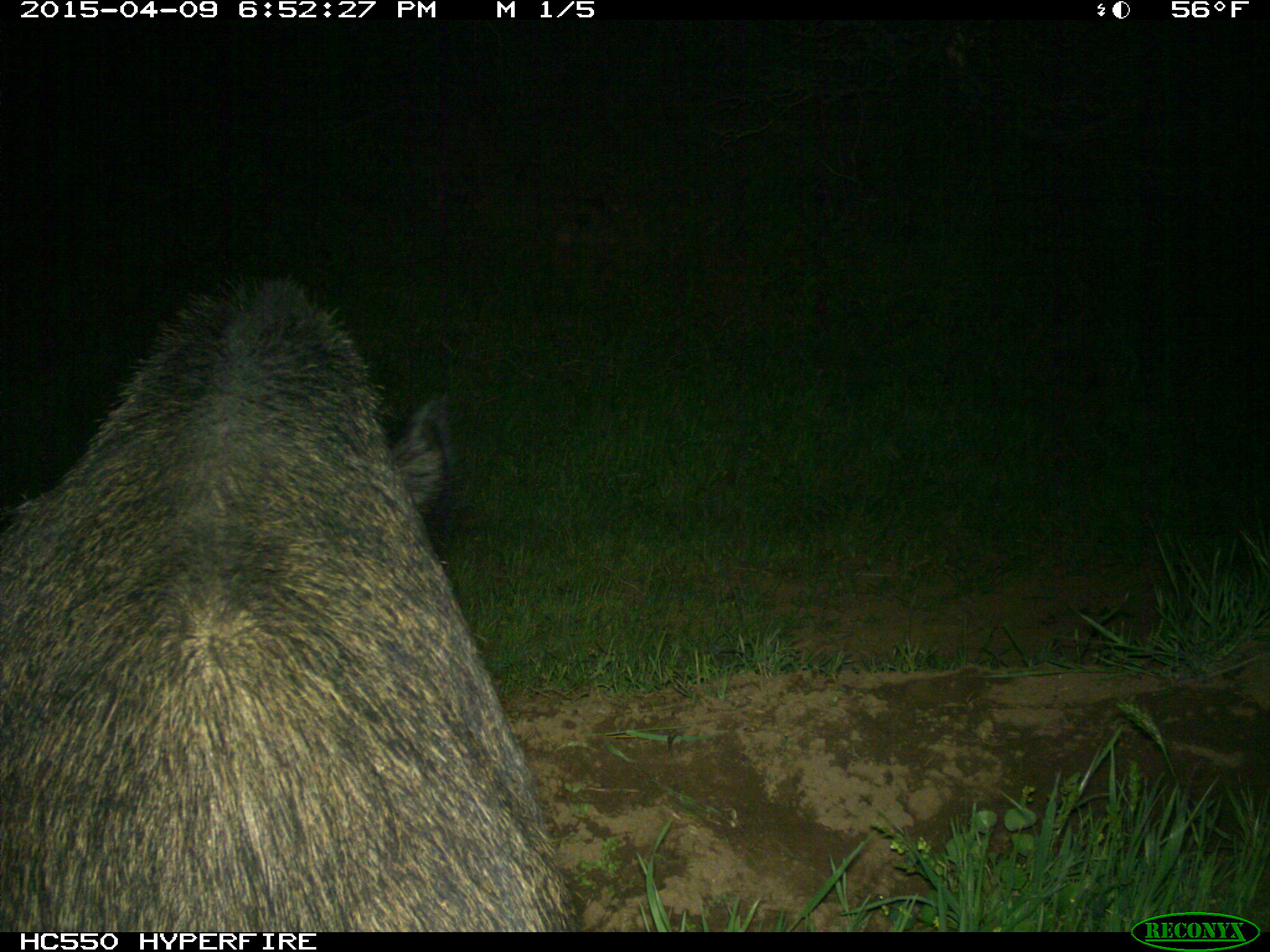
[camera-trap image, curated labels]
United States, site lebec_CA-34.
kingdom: Animalia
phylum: Chordata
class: Mammalia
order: Artiodactyla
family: Suidae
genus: Sus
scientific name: Sus scrofa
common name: wild boar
Sus scrofa (wild boar).